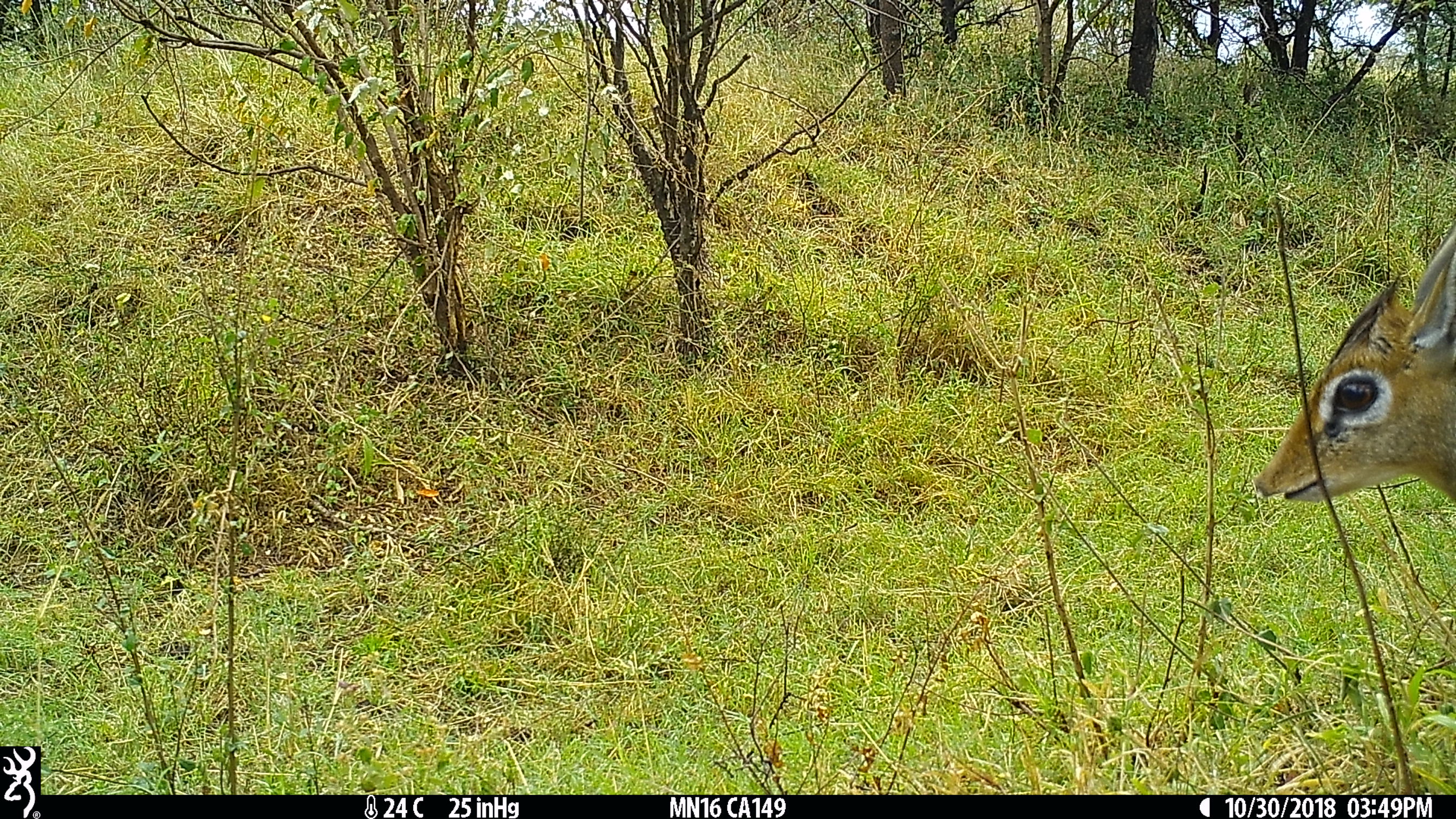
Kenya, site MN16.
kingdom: Animalia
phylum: Chordata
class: Mammalia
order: Artiodactyla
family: Bovidae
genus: Madoqua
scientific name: Madoqua kirkii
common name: kirk's dik-dik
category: dikdik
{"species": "dikdik (kirk's dik-dik) (Madoqua kirkii)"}